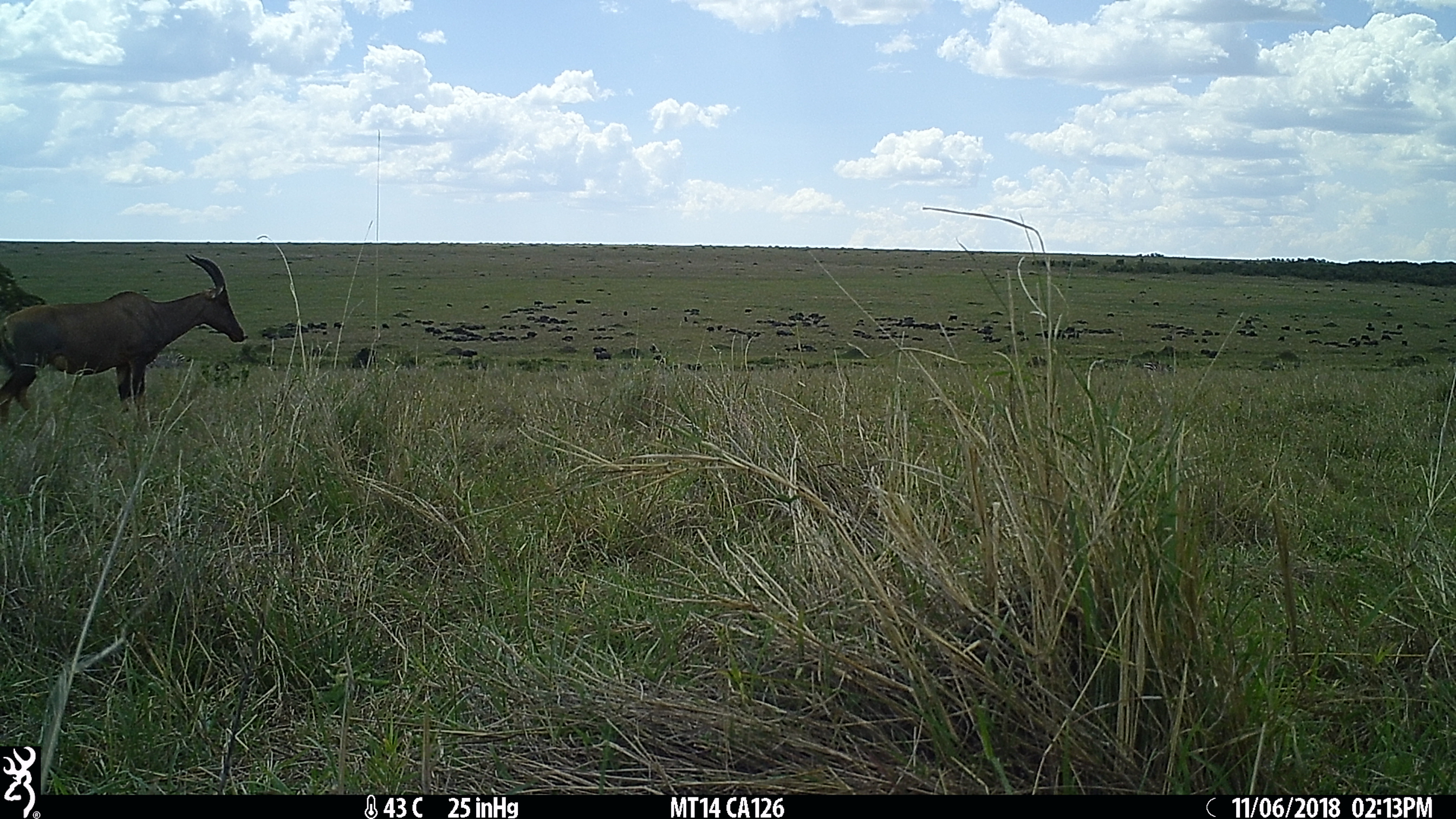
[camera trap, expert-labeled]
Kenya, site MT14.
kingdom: Animalia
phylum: Chordata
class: Mammalia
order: Artiodactyla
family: Bovidae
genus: Damaliscus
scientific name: Damaliscus lunatus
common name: topi